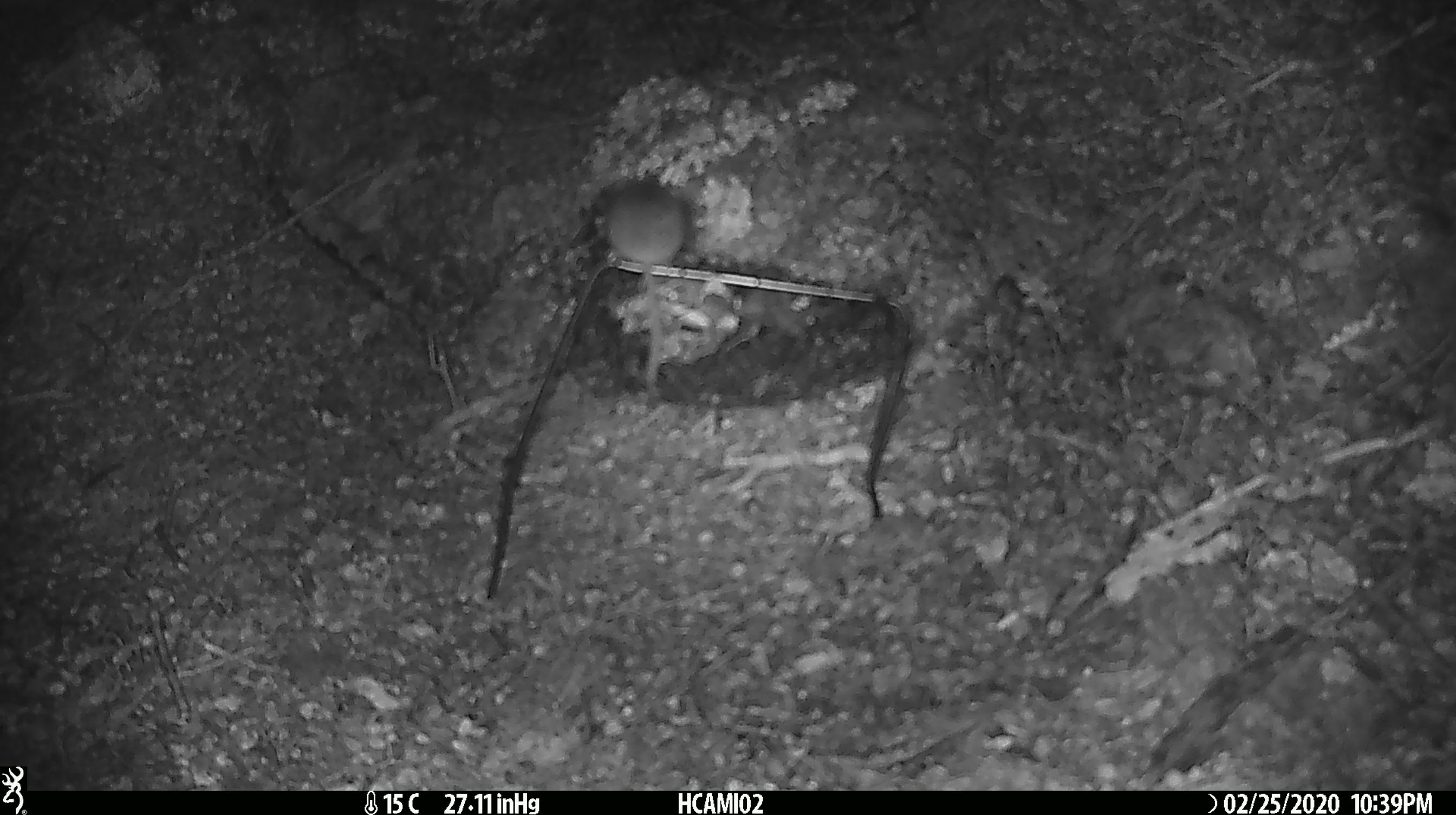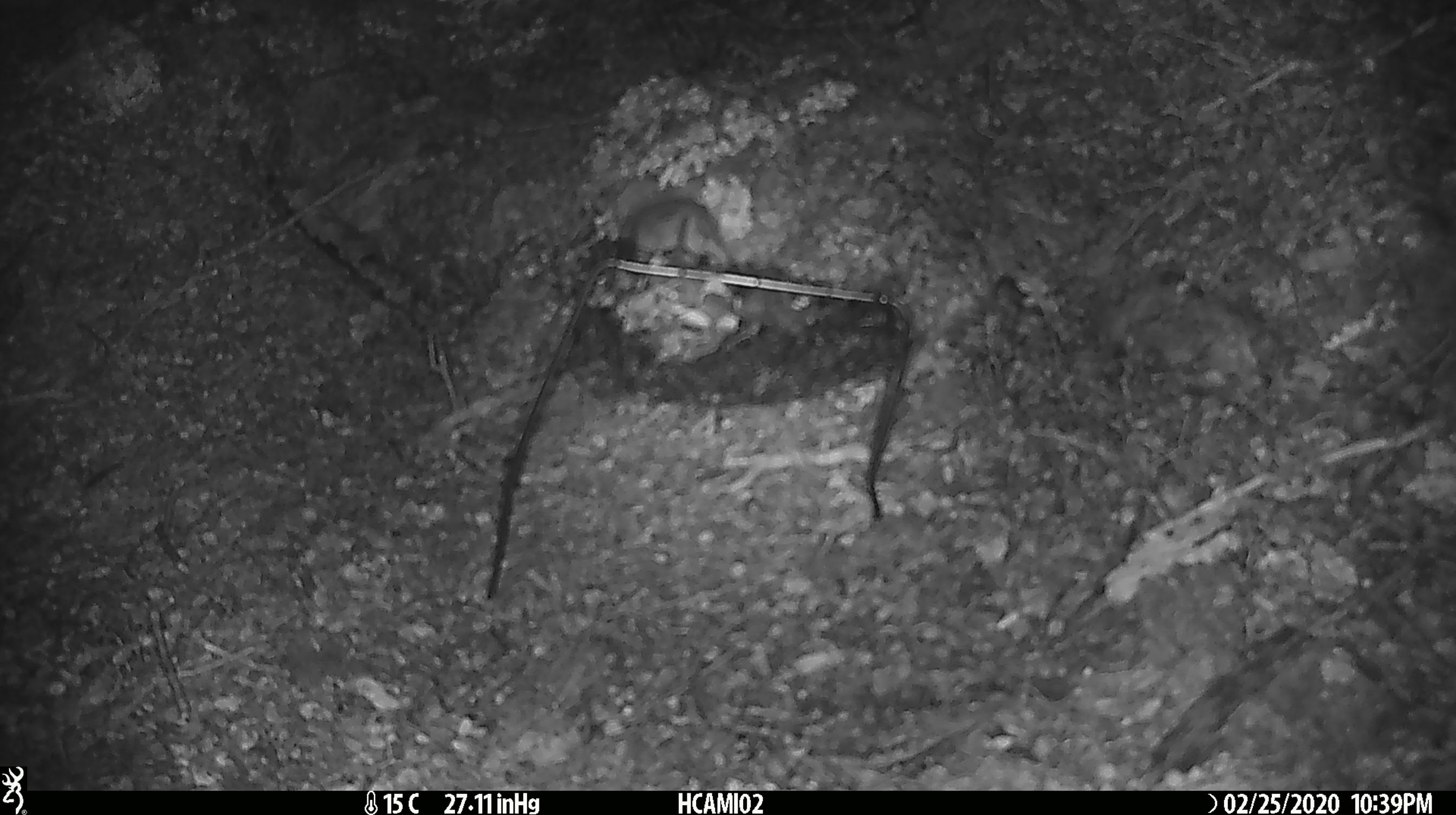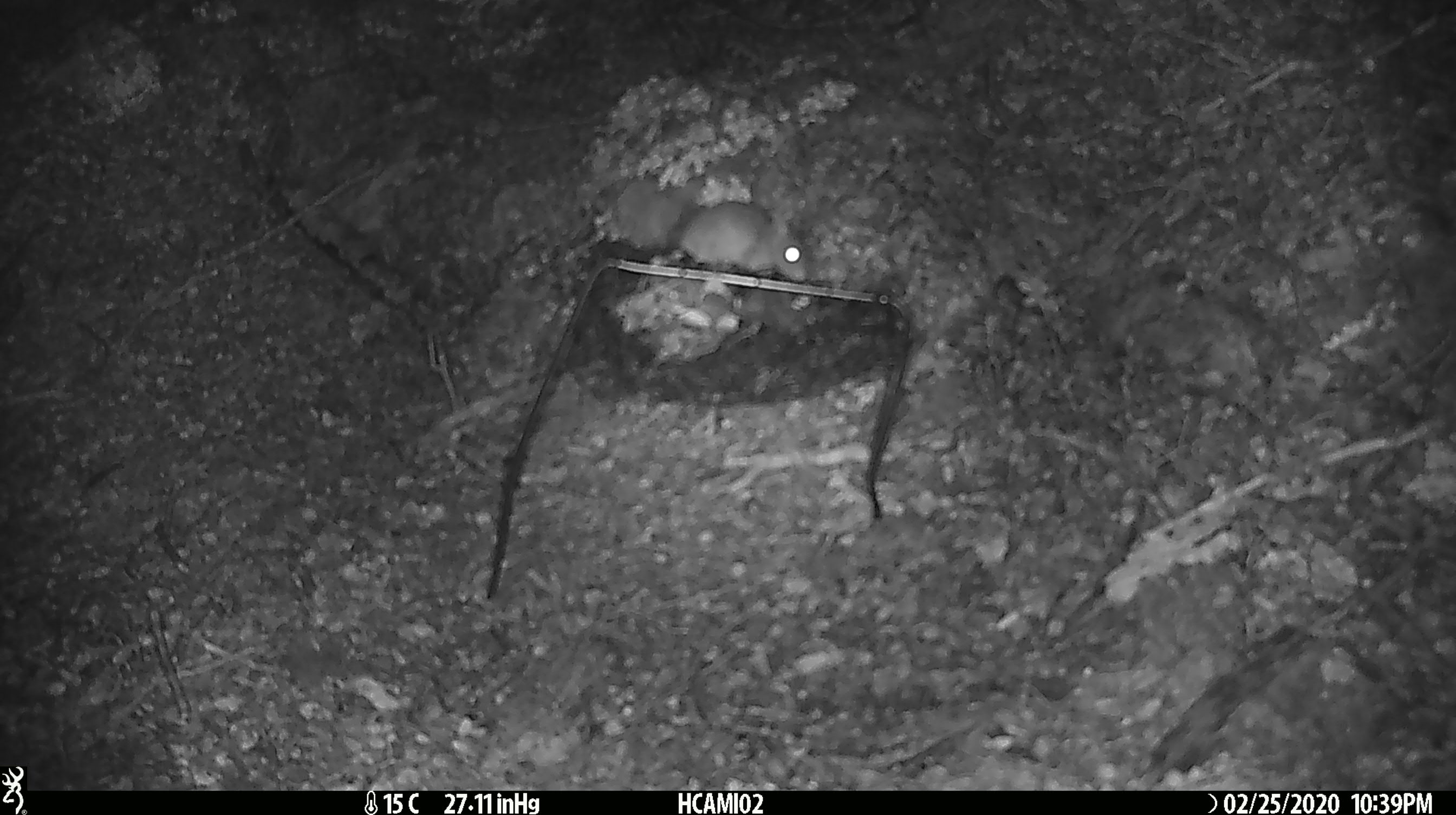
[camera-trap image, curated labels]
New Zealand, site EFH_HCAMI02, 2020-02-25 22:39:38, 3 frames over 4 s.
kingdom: Animalia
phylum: Chordata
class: Mammalia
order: Rodentia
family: Muridae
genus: Mus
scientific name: Mus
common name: mouse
Mouse (Mus).